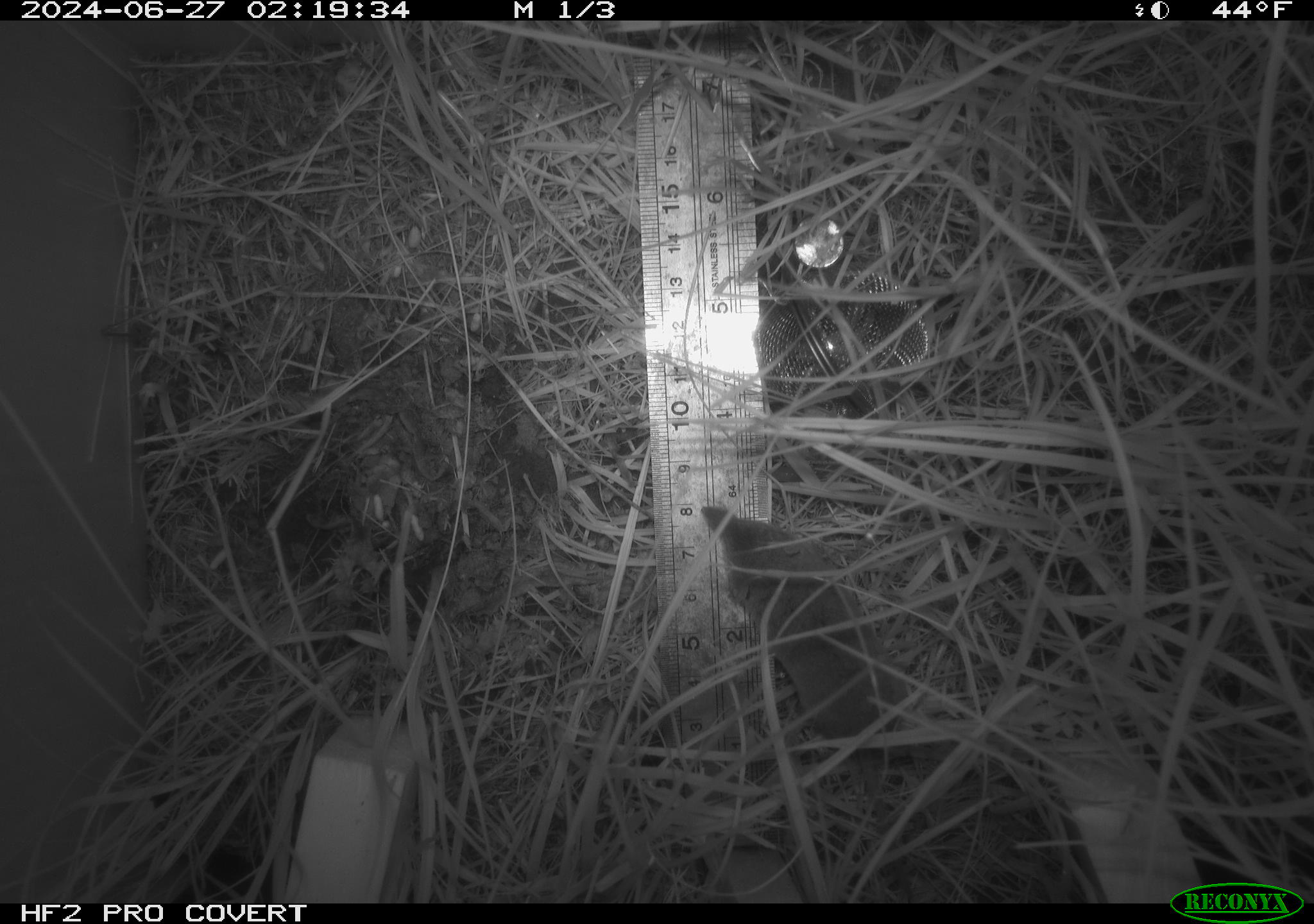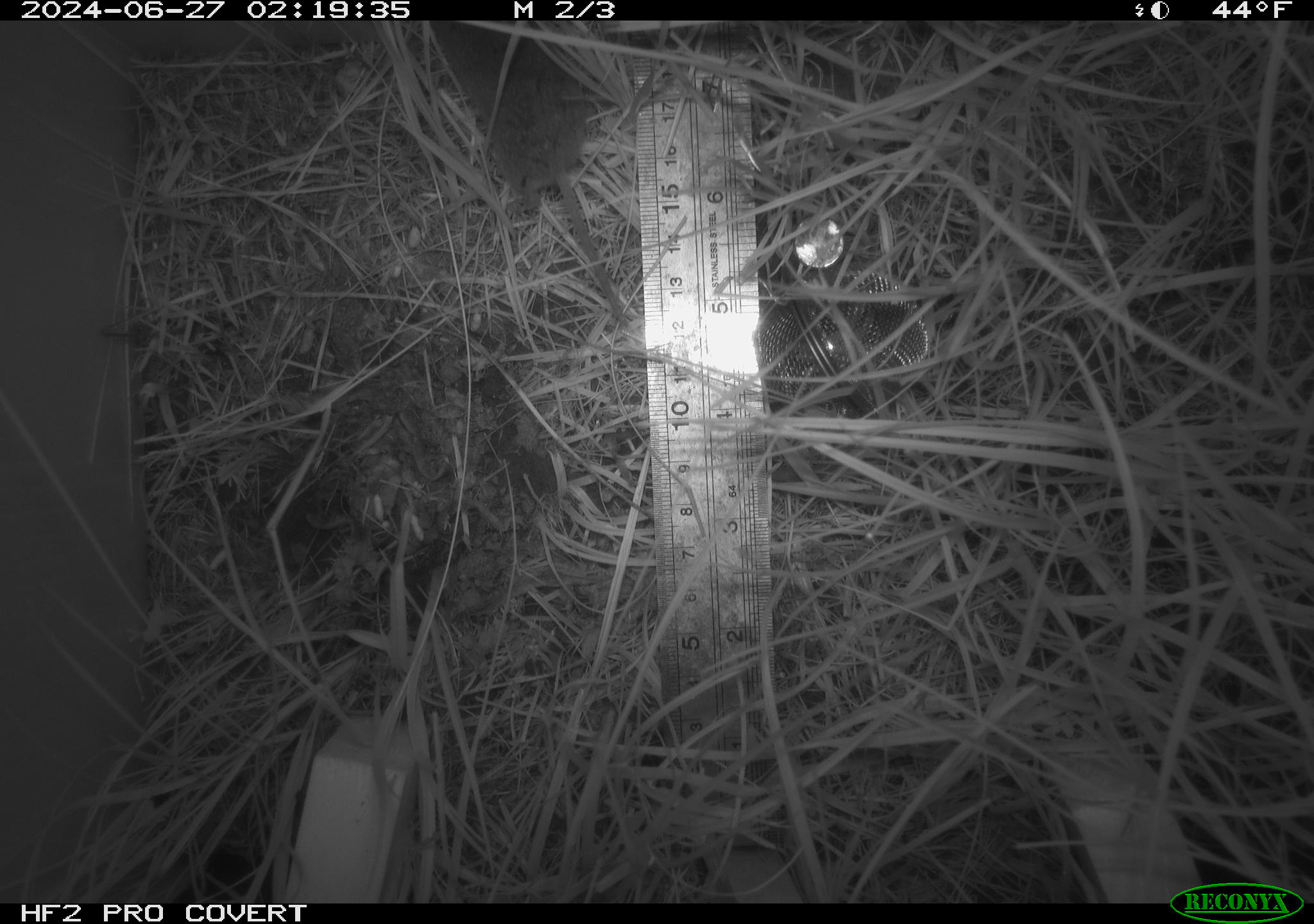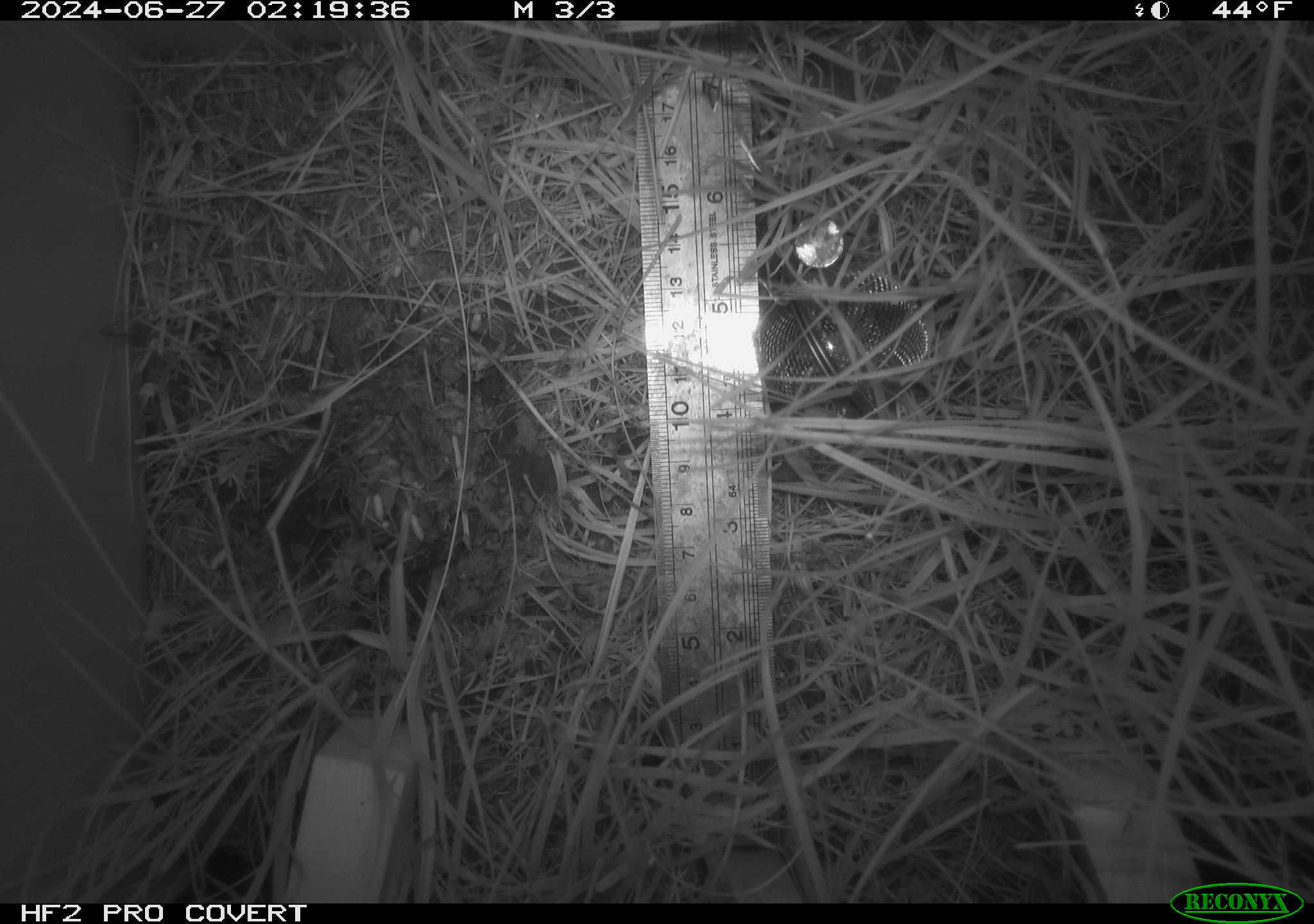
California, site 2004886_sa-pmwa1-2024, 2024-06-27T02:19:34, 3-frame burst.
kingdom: Animalia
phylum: Chordata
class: Mammalia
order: Eulipotyphla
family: Soricidae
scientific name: Soricidae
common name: shrews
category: soricidae family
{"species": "soricidae family (shrews) (Soricidae)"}